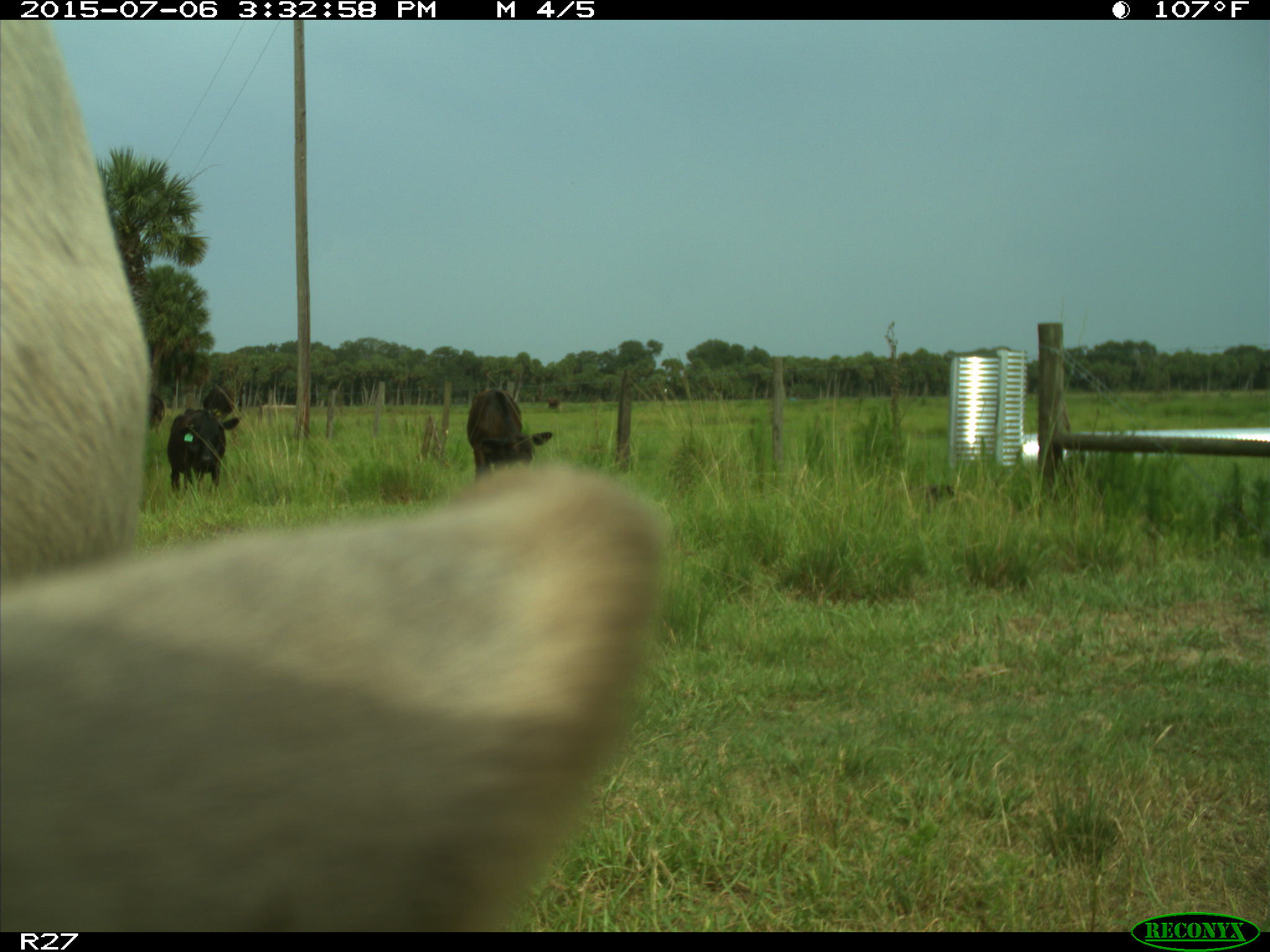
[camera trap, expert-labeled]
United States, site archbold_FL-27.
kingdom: Animalia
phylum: Chordata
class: Mammalia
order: Artiodactyla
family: Bovidae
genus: Bos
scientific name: Bos taurus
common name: domestic cow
Bos taurus (domestic cow).